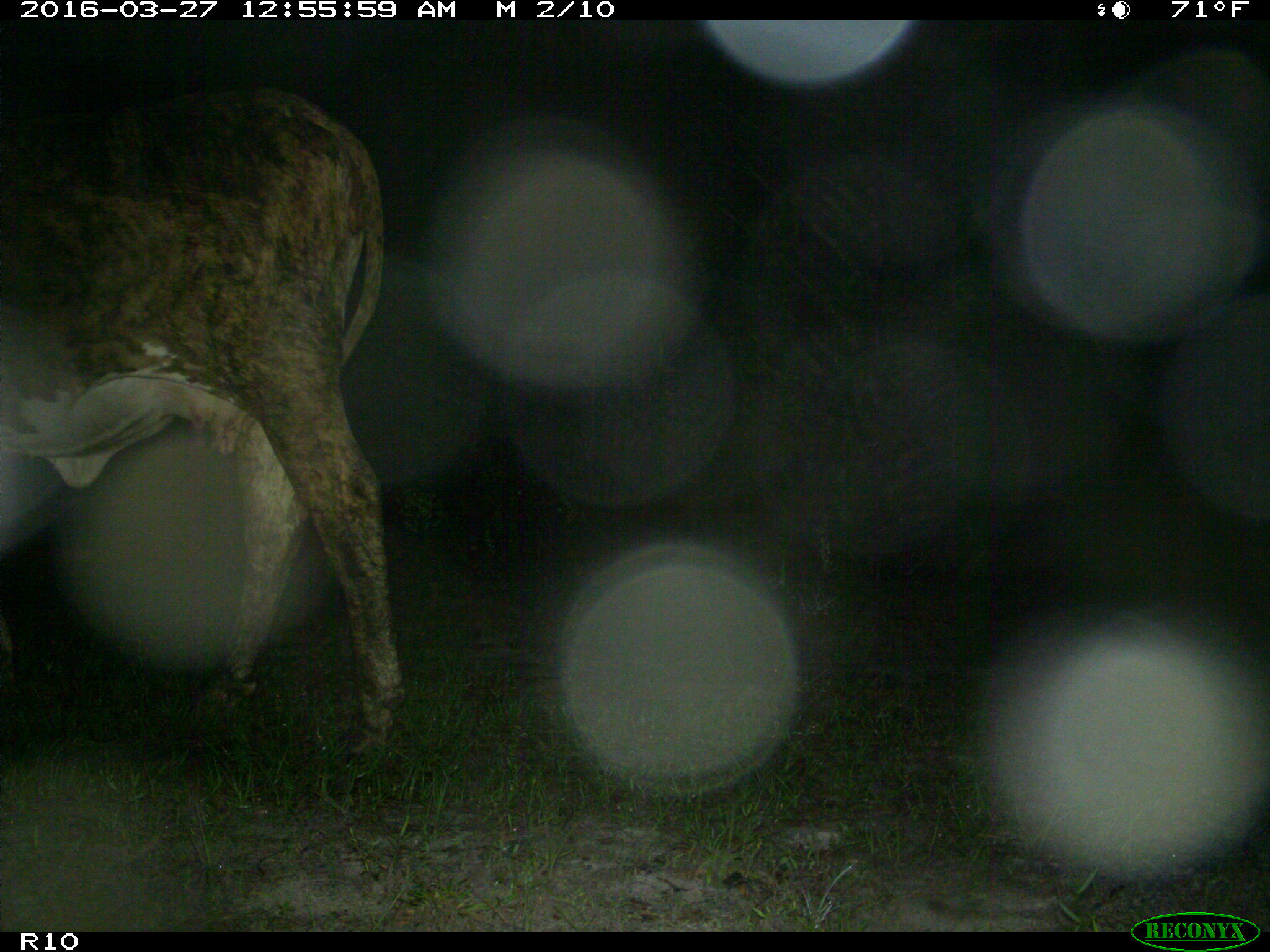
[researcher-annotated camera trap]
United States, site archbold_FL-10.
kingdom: Animalia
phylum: Chordata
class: Mammalia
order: Artiodactyla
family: Bovidae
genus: Bos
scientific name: Bos taurus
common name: domestic cow